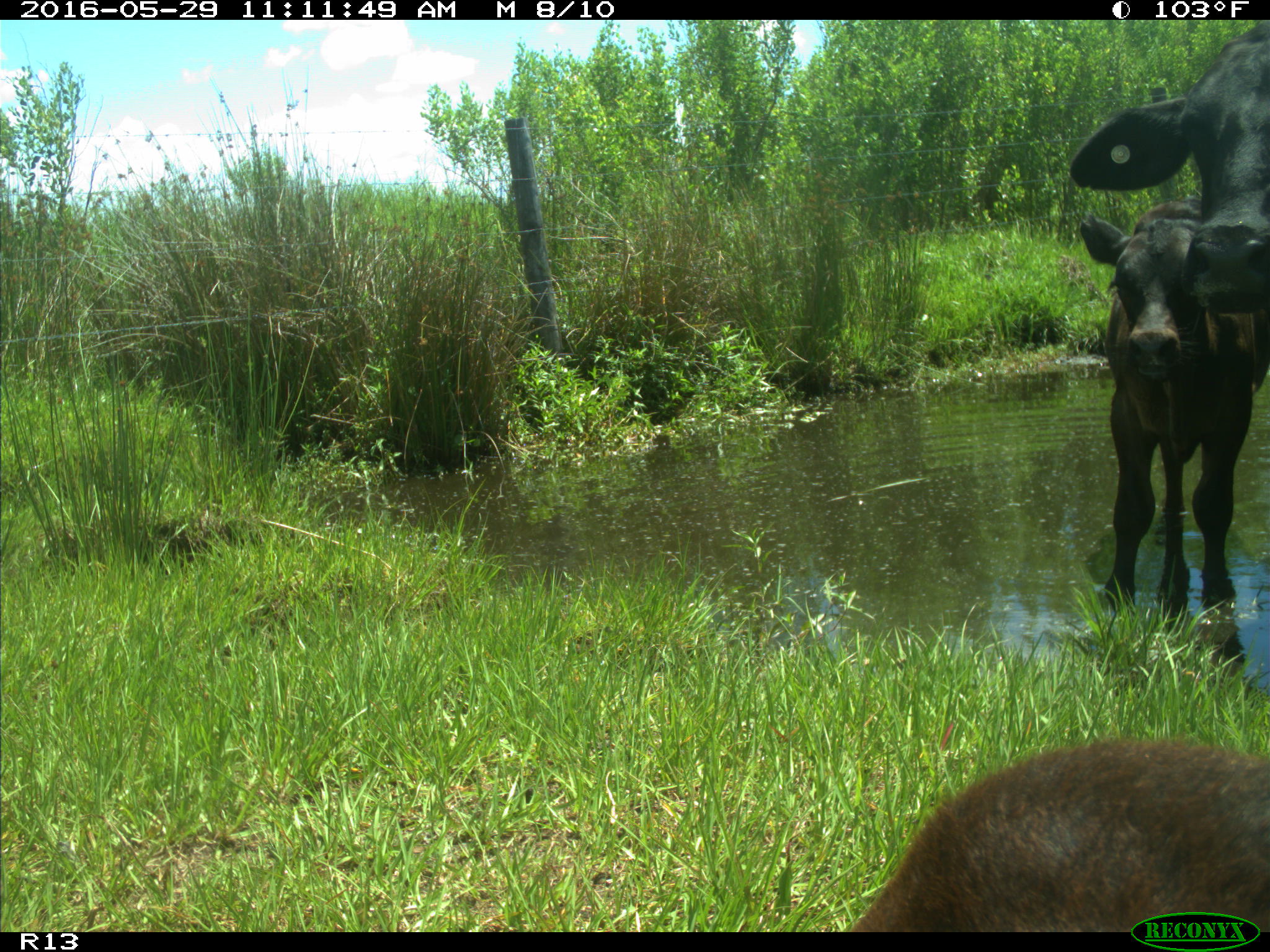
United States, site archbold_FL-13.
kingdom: Animalia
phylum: Chordata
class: Mammalia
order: Artiodactyla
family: Bovidae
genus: Bos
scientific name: Bos taurus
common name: domestic cow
Bos taurus (domestic cow).